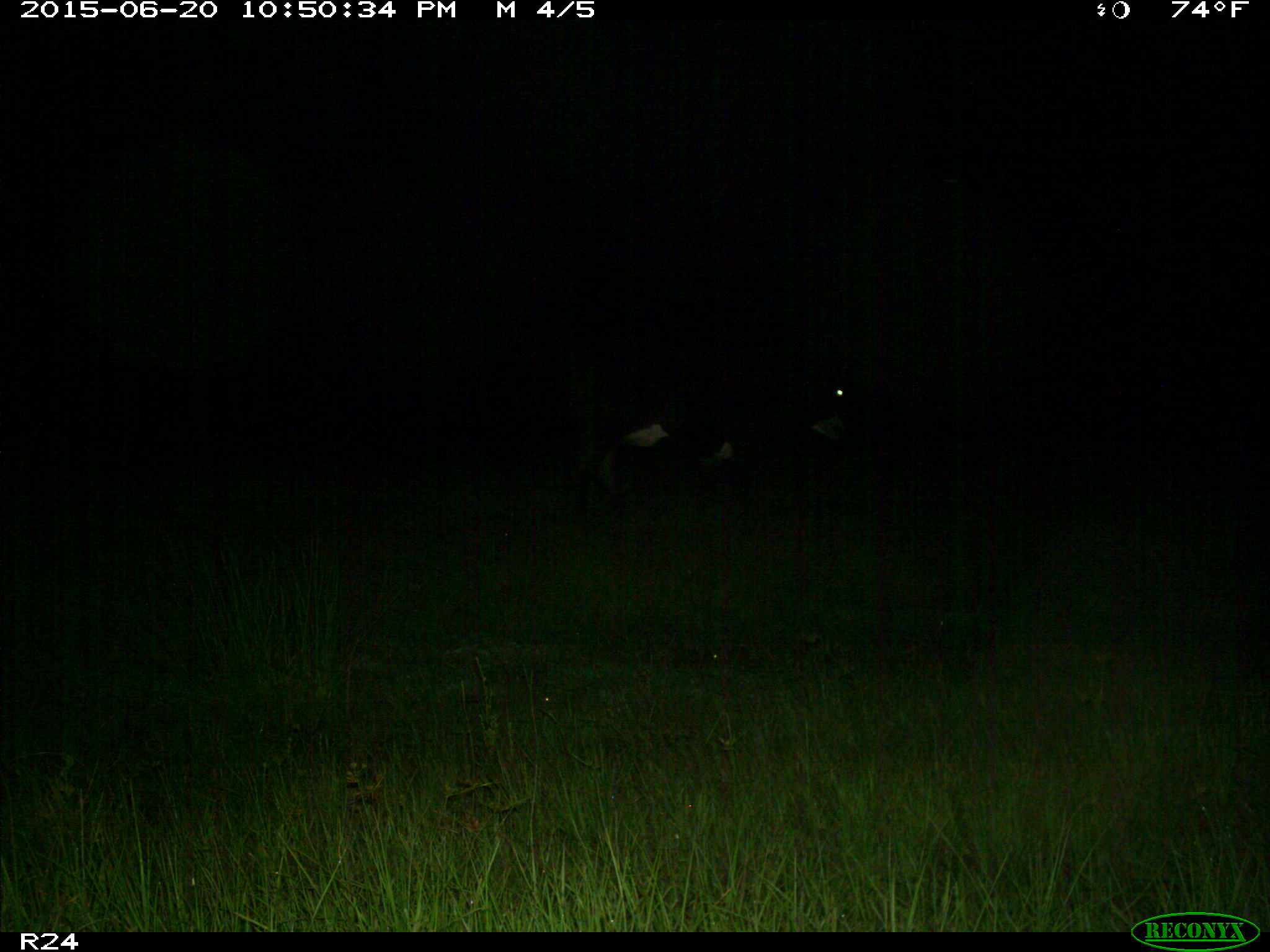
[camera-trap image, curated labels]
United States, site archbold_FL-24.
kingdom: Animalia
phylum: Chordata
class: Mammalia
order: Artiodactyla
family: Bovidae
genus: Bos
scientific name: Bos taurus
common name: domestic cow